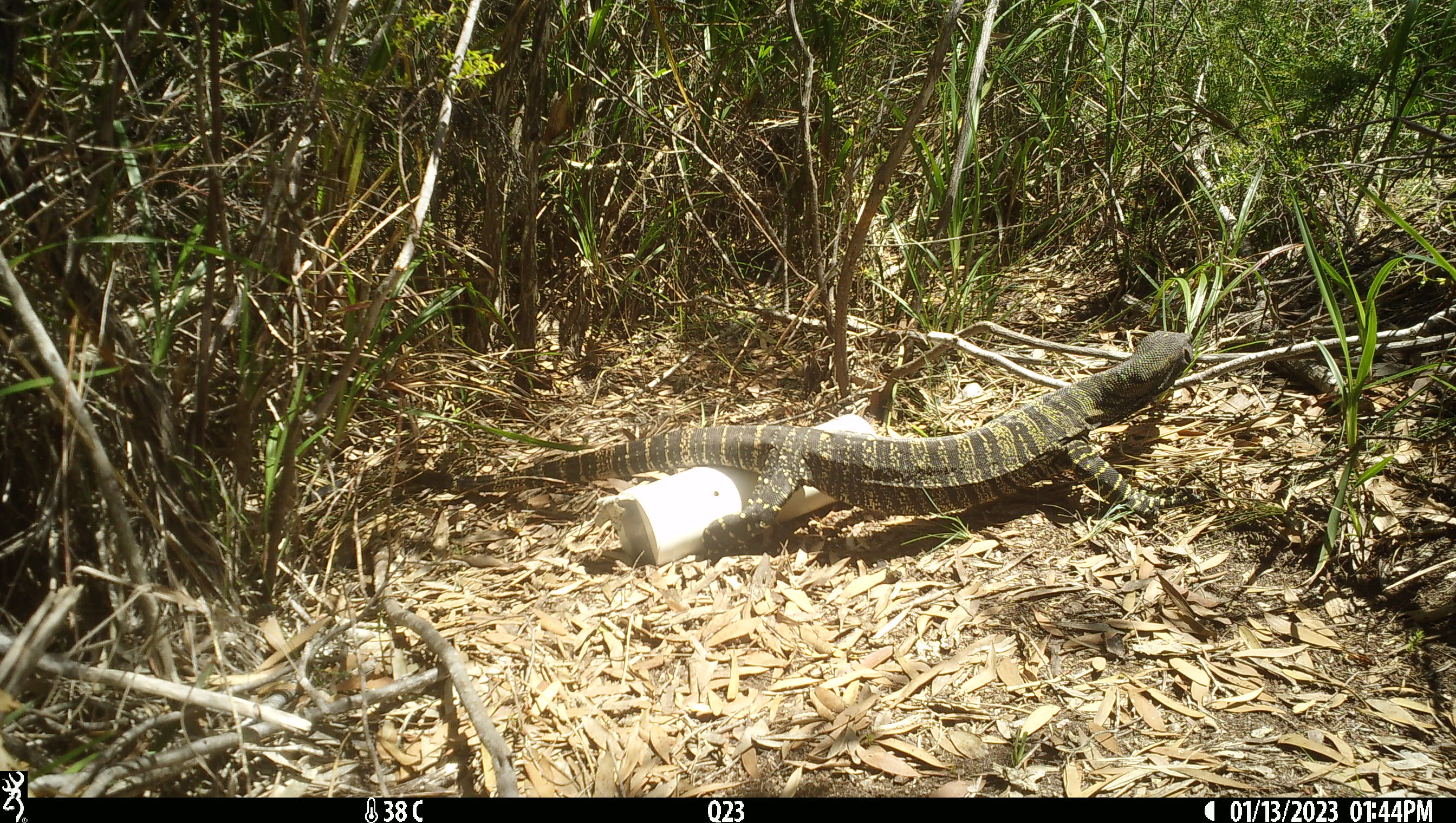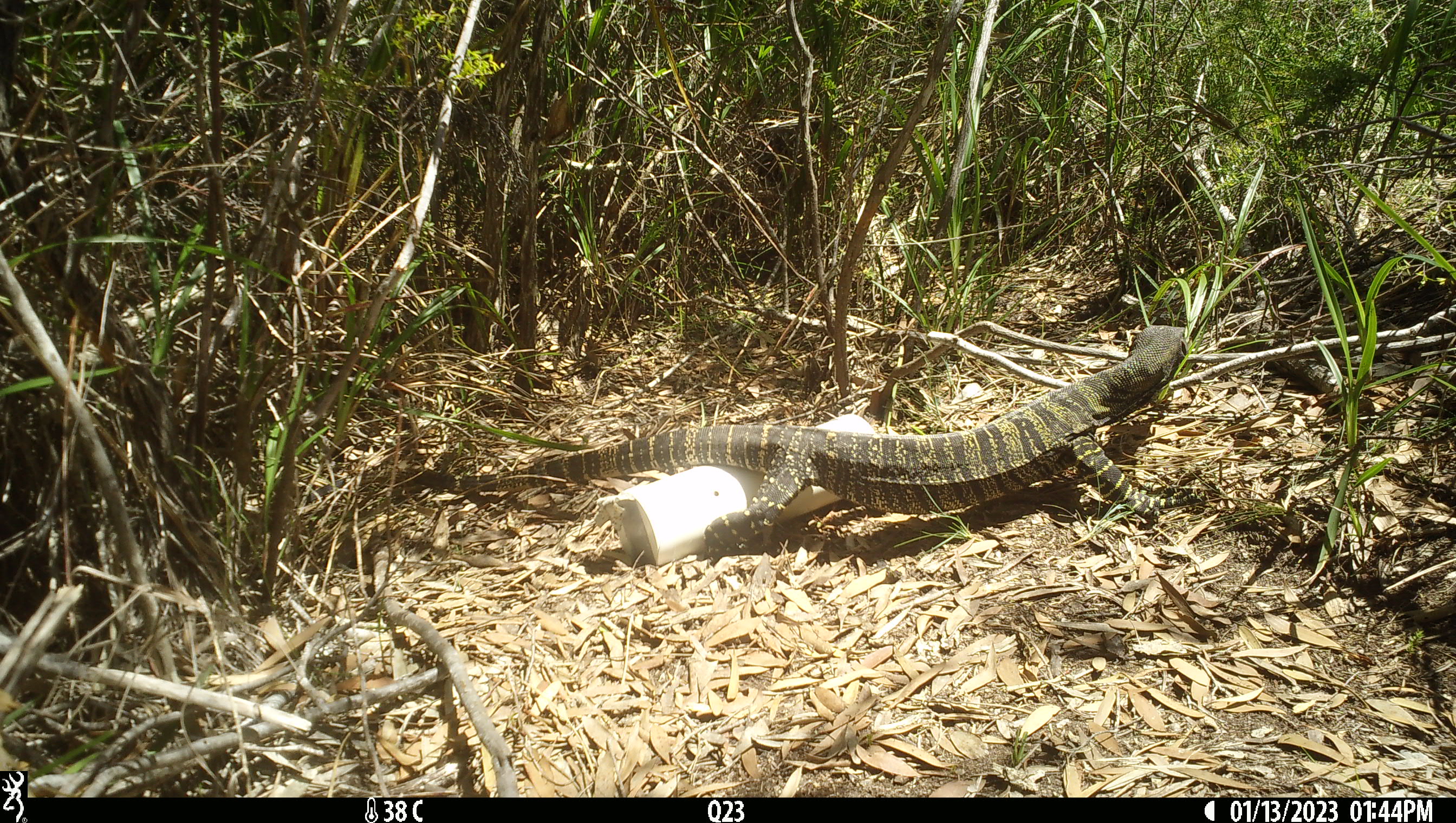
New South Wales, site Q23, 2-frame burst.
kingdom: Animalia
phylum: Chordata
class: Reptilia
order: Squamata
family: Varanidae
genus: Varanus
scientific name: Varanus varius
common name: lace monitor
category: goanna